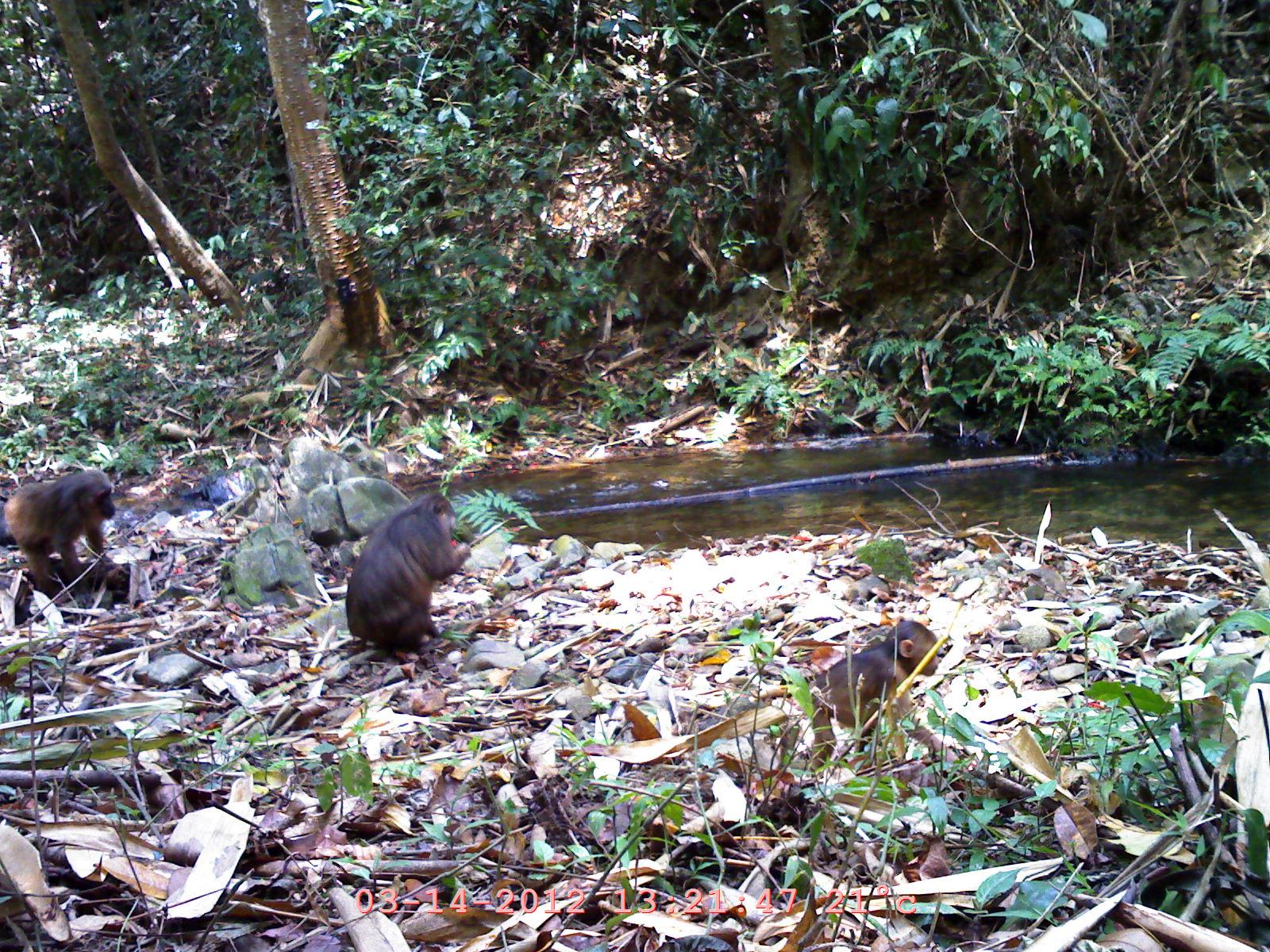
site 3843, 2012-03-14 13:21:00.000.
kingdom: Animalia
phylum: Chordata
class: Mammalia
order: Primates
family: Cercopithecidae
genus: Macaca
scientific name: Macaca arctoides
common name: stump-tailed macaque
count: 3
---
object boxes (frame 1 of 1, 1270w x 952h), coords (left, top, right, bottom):
macaca arctoides: (757, 617, 944, 774); (340, 486, 472, 662); (0, 465, 120, 594)